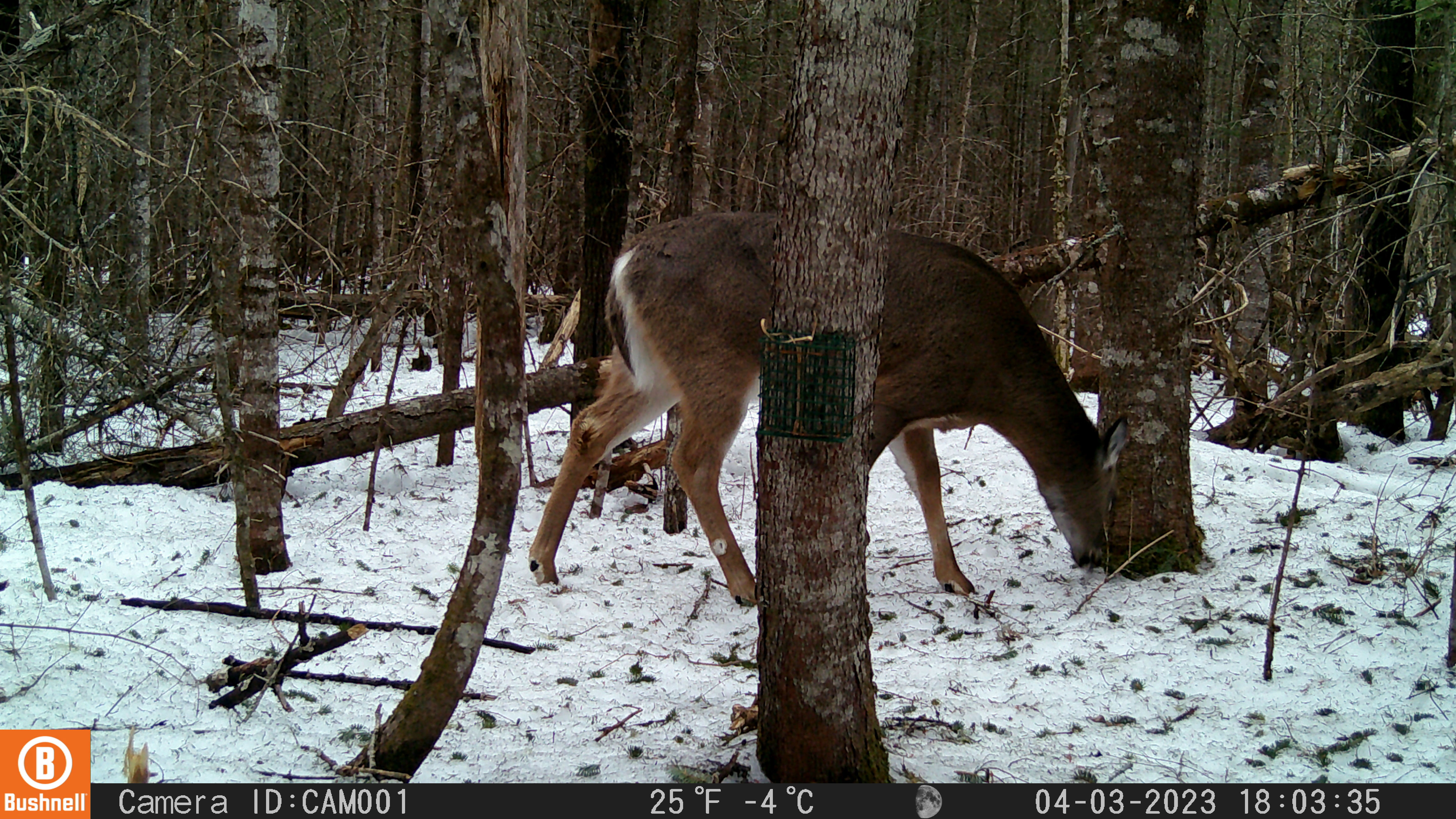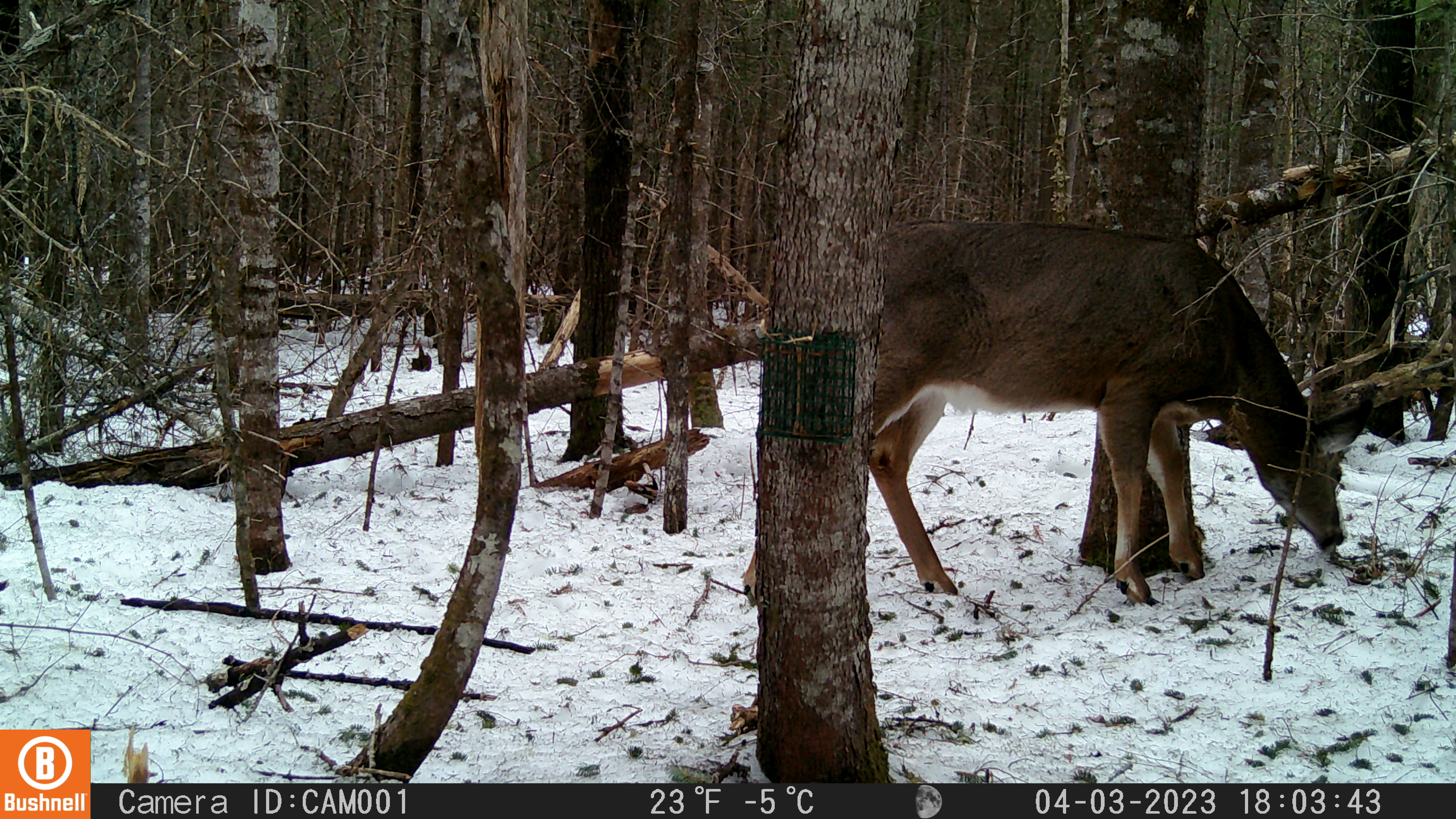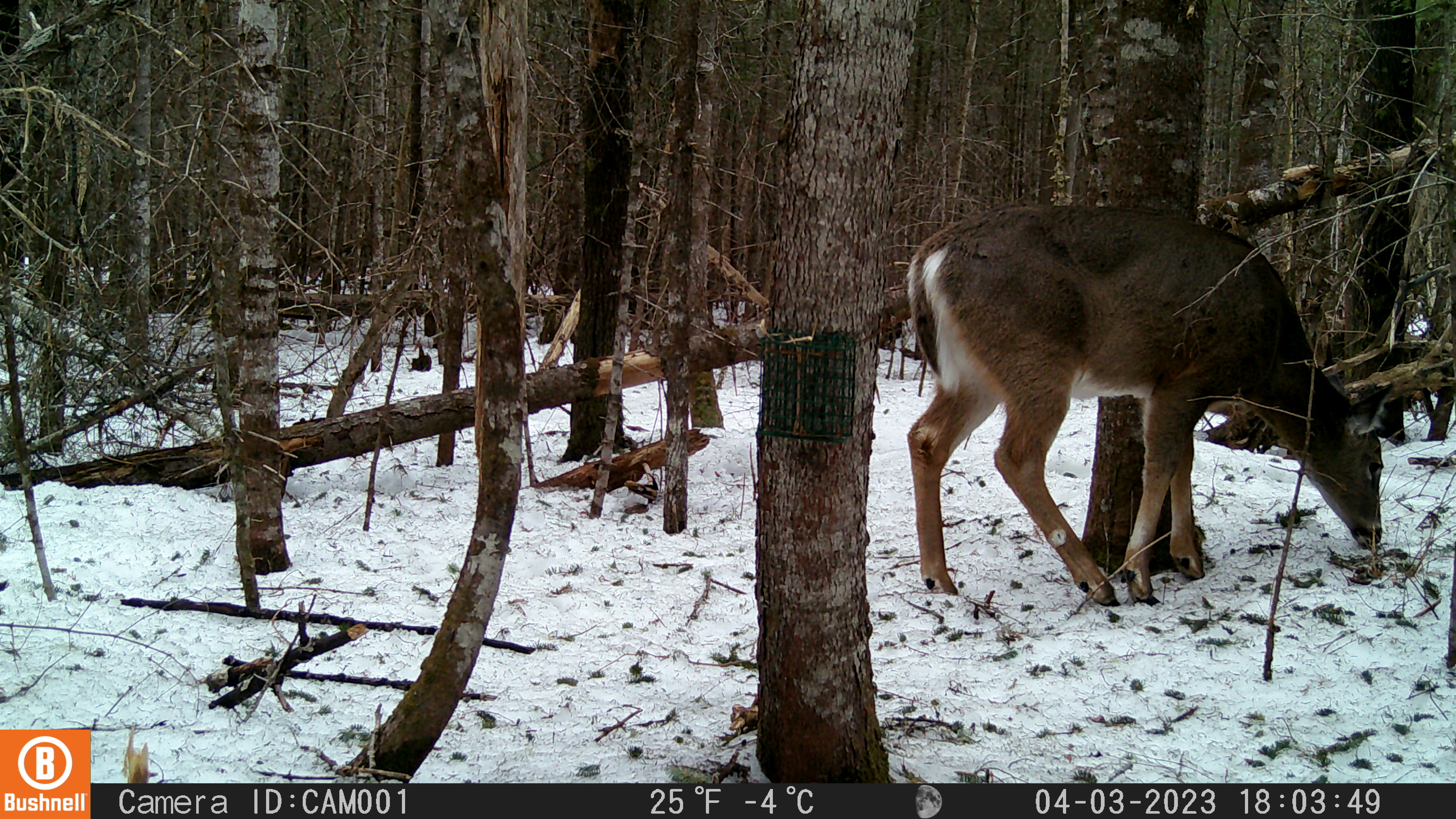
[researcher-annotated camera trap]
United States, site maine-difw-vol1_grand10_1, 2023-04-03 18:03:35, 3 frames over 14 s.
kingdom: Animalia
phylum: Chordata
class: Mammalia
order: Artiodactyla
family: Cervidae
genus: Odocoileus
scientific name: Odocoileus virginianus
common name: white-tailed deer